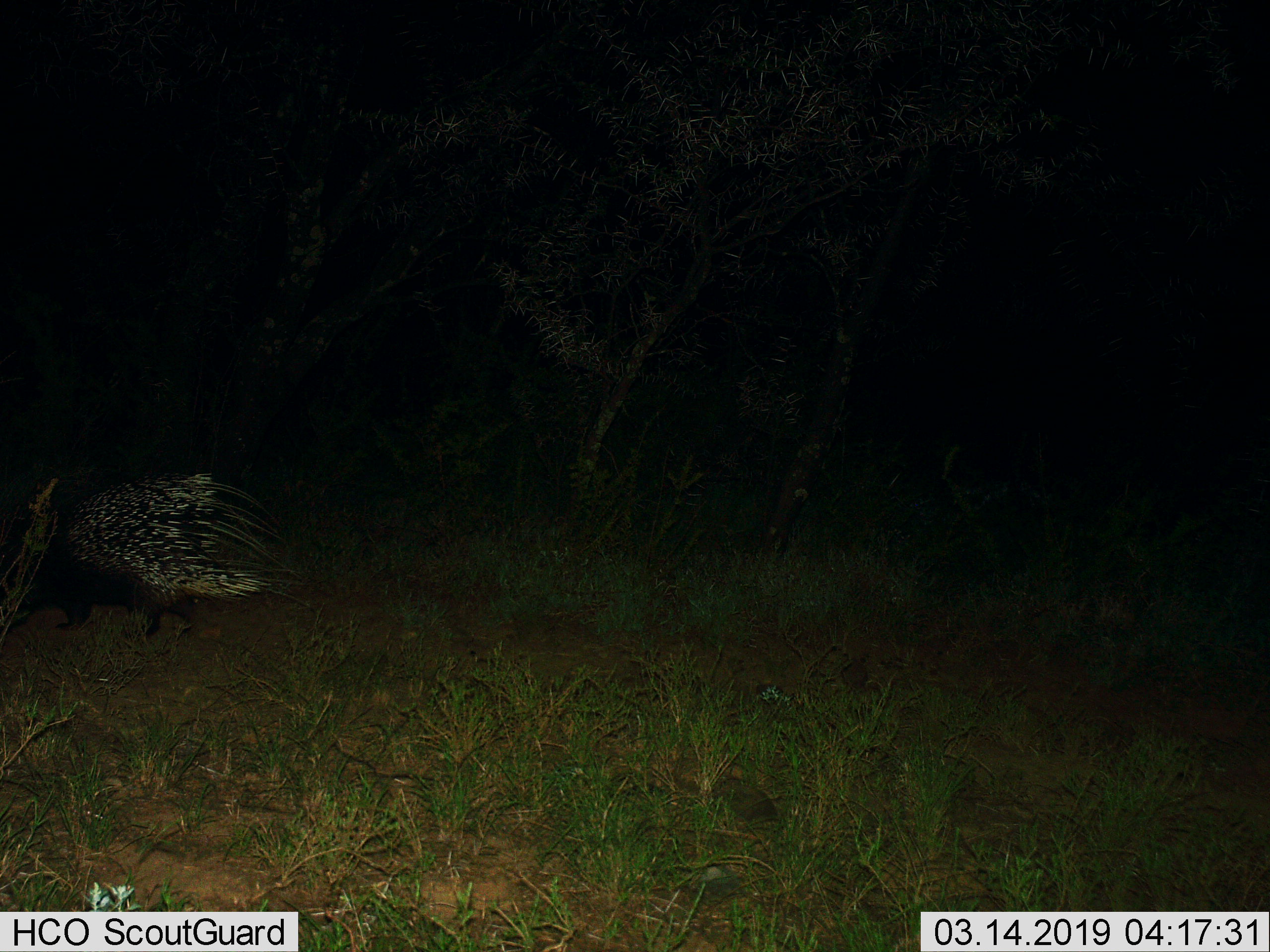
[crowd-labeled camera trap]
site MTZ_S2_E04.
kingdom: Animalia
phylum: Chordata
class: Mammalia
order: Rodentia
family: Hystricidae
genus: Hystrix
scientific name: Hystrix cristata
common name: crested porcupine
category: porcupine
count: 1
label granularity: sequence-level